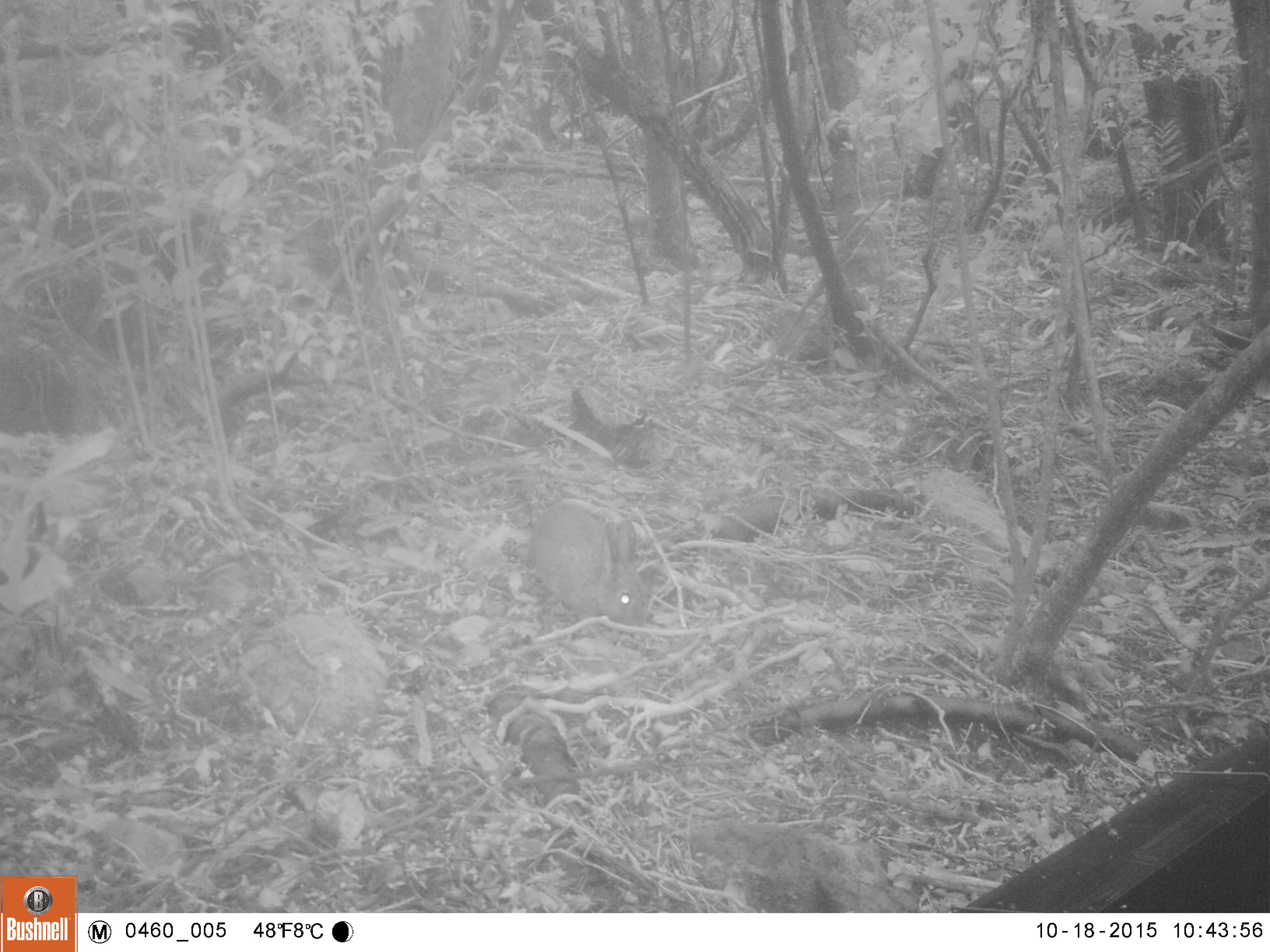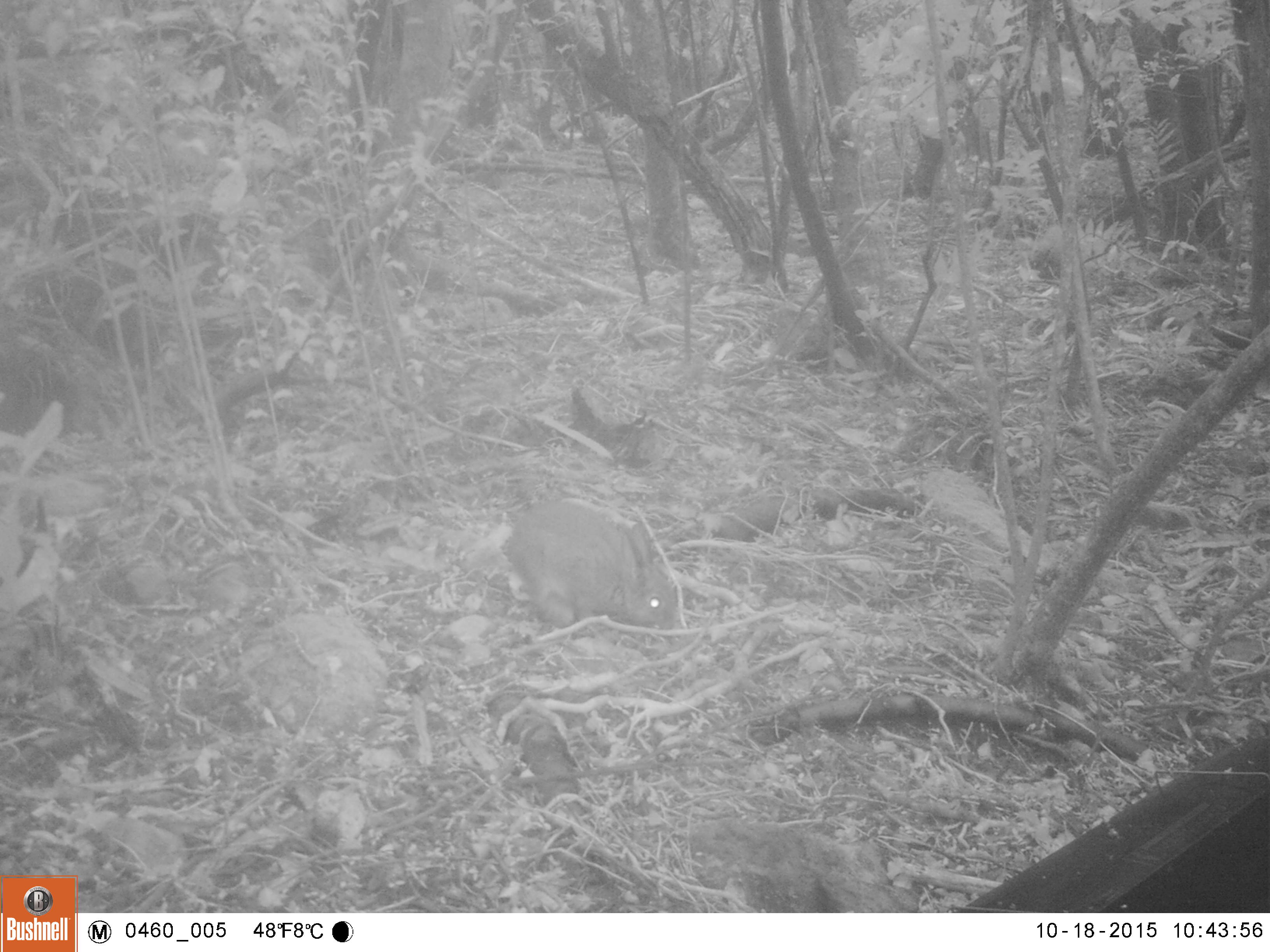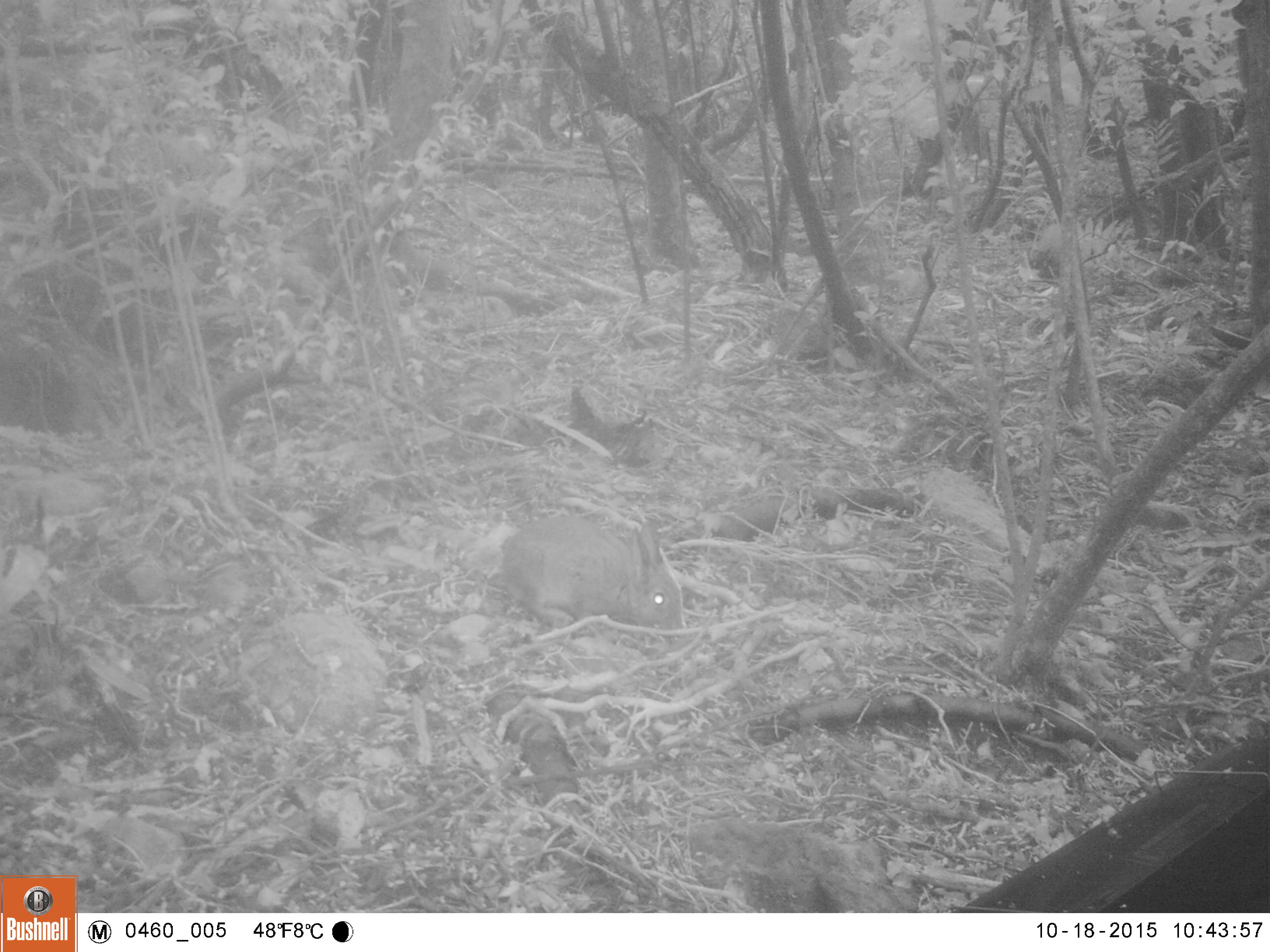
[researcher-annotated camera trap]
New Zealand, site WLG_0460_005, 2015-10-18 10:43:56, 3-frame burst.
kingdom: Animalia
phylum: Chordata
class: Mammalia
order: Lagomorpha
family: Leporidae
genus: Oryctolagus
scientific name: Oryctolagus cuniculus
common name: european rabbit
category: rabbit